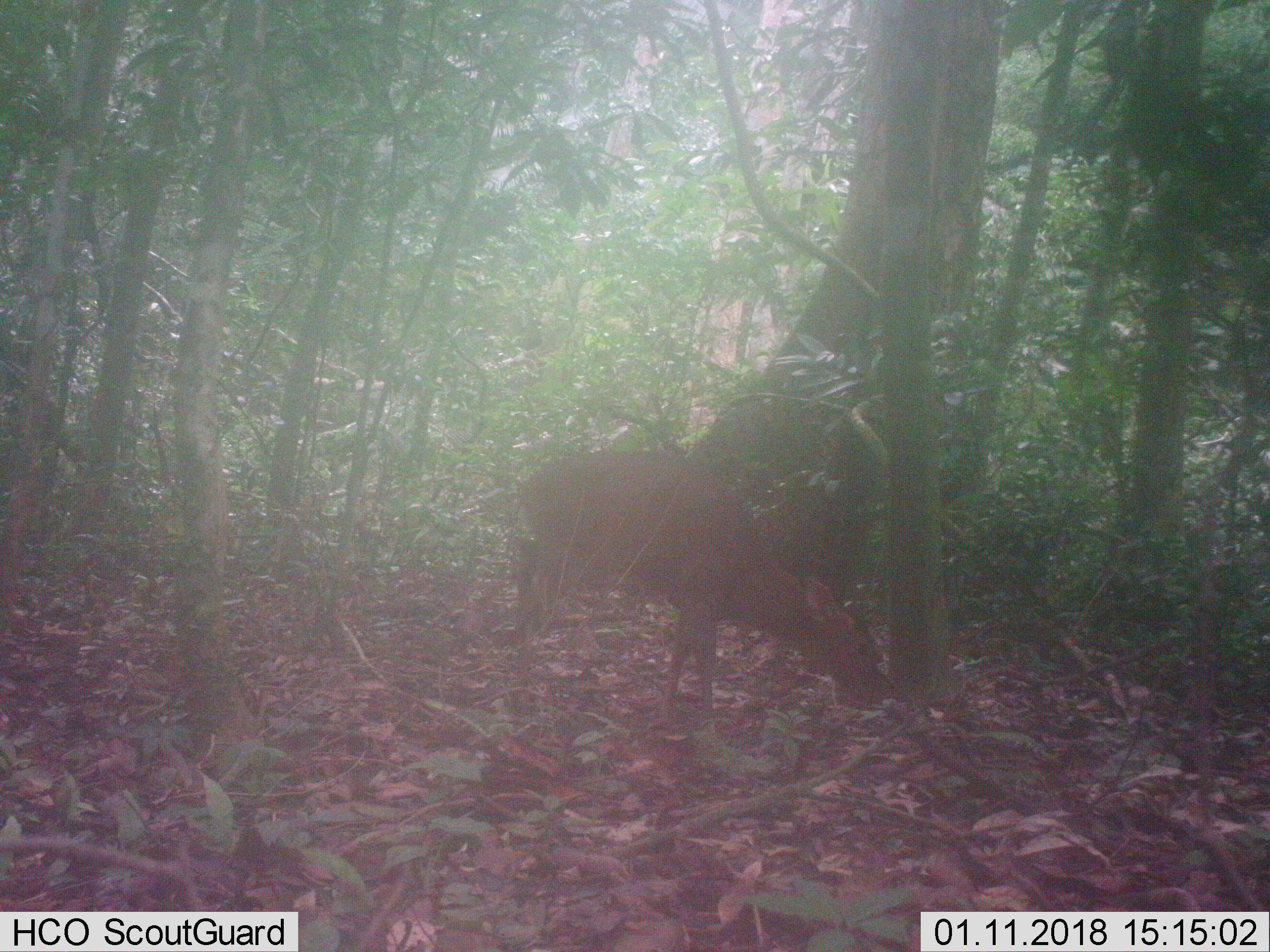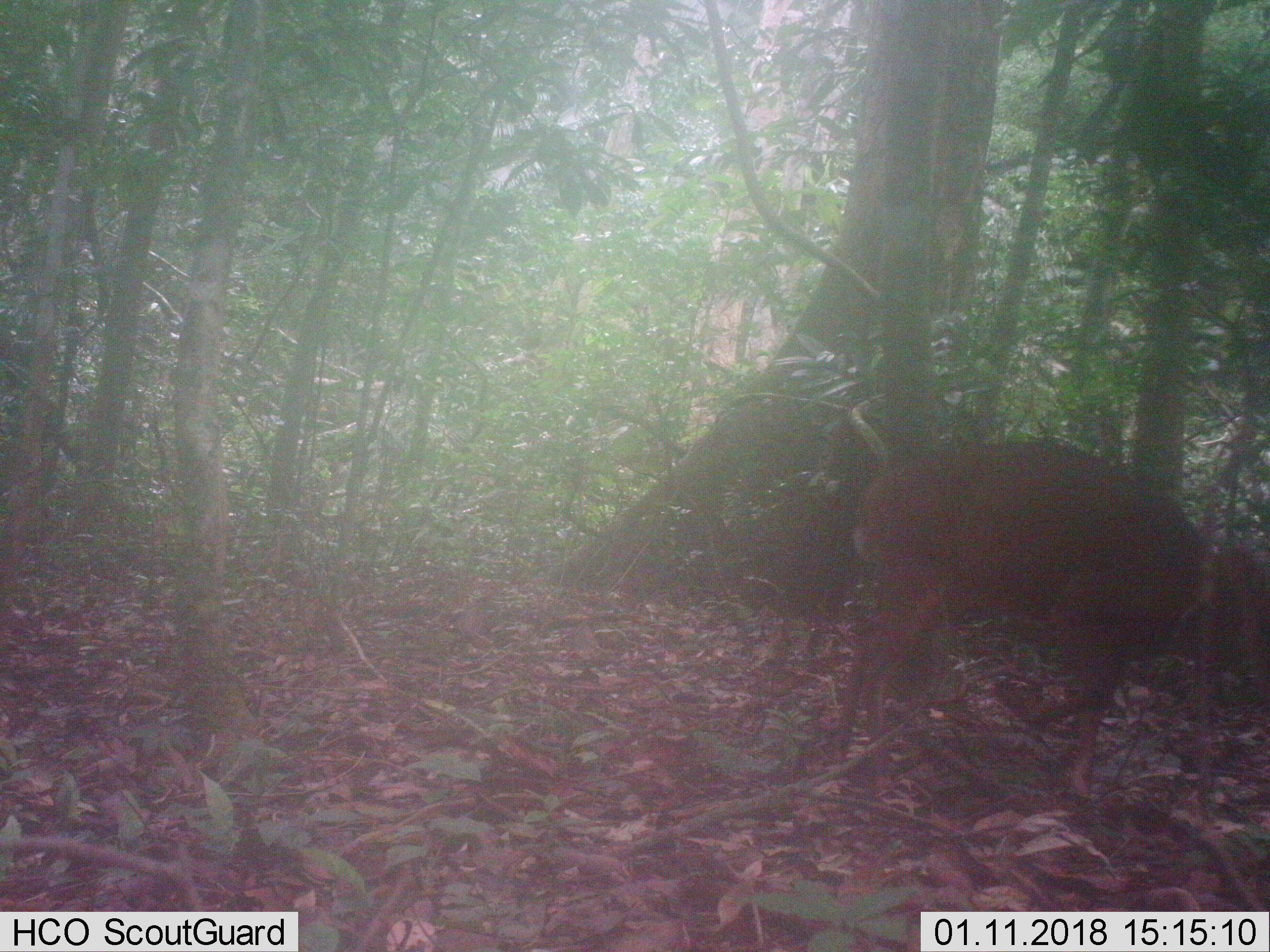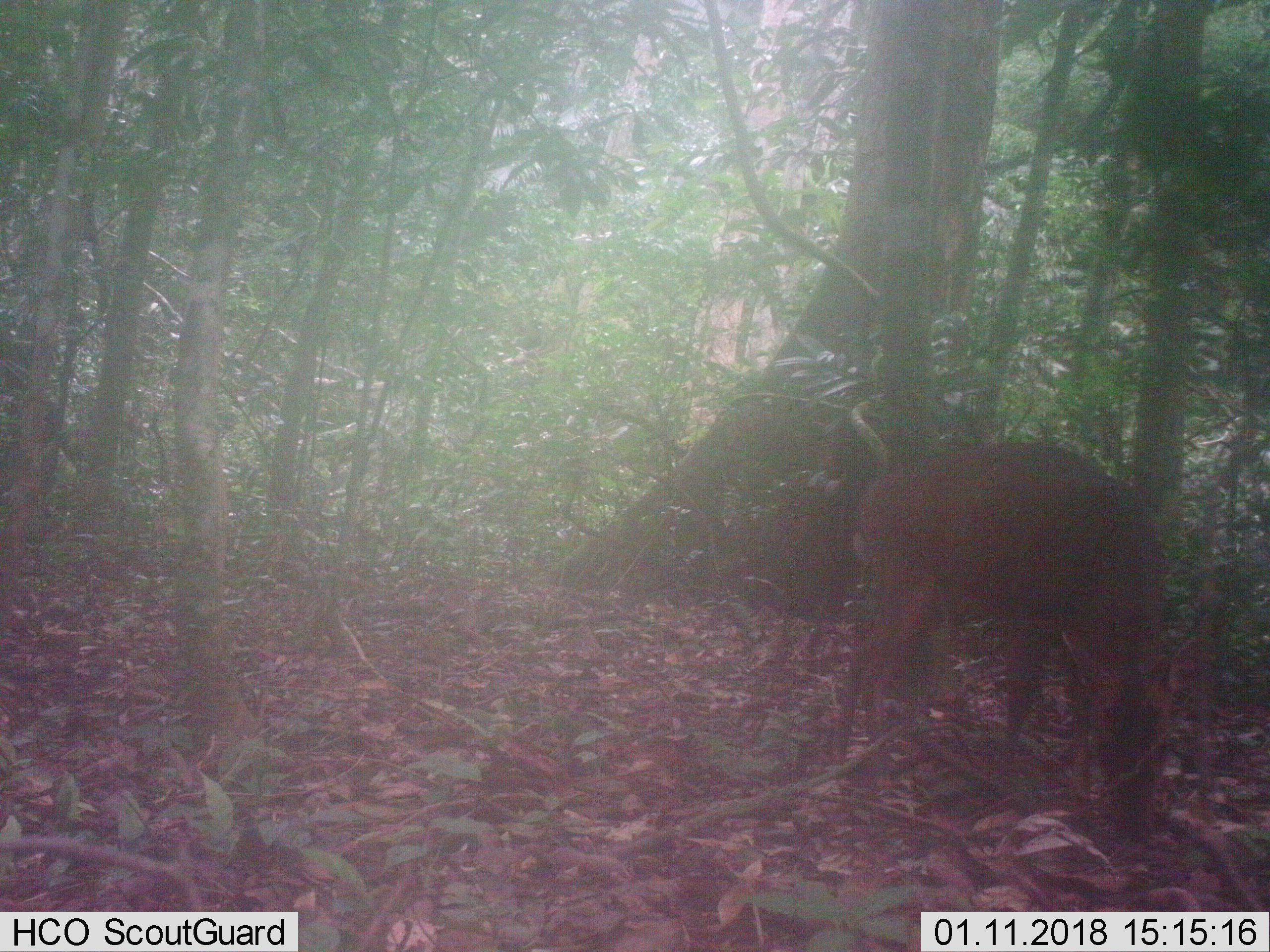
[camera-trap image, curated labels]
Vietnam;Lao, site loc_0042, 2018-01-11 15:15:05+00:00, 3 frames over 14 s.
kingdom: Animalia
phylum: Chordata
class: Mammalia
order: Artiodactyla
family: Cervidae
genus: Muntiacus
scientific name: Muntiacus vuquangensis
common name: large-antlered muntjac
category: large antlered muntjac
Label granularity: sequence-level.